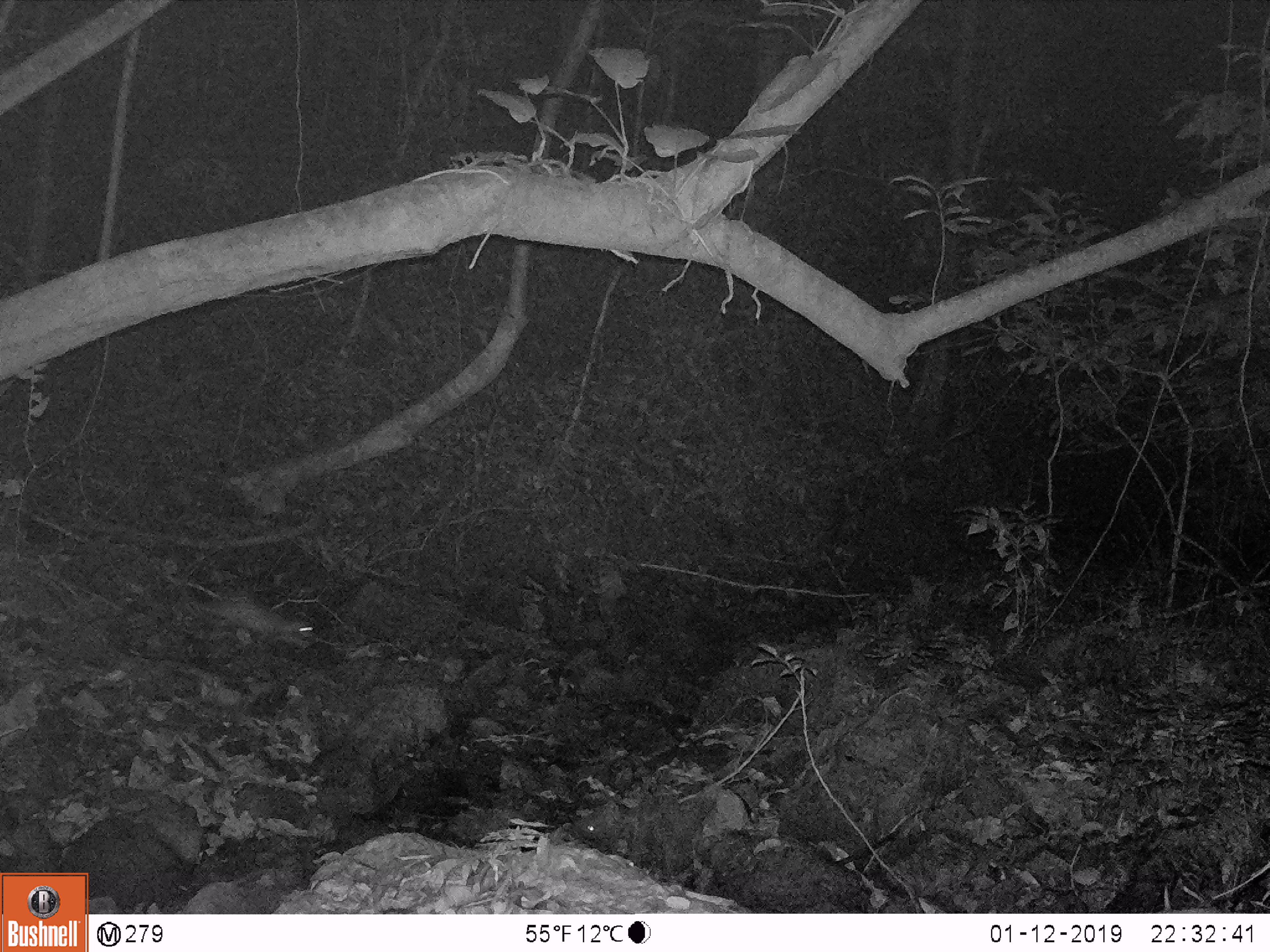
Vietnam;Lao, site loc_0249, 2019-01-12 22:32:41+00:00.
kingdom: Animalia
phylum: Chordata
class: Mammalia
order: Rodentia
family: Hystricidae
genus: Atherurus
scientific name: Atherurus macrourus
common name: asiatic brush-tailed porcupine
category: asiatic brush tailed porcupine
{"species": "asiatic brush tailed porcupine (asiatic brush-tailed porcupine) (Atherurus macrourus)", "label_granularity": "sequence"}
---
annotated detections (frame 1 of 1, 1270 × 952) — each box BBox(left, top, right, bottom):
asiatic brush tailed porcupine: BBox(193, 590, 319, 641)